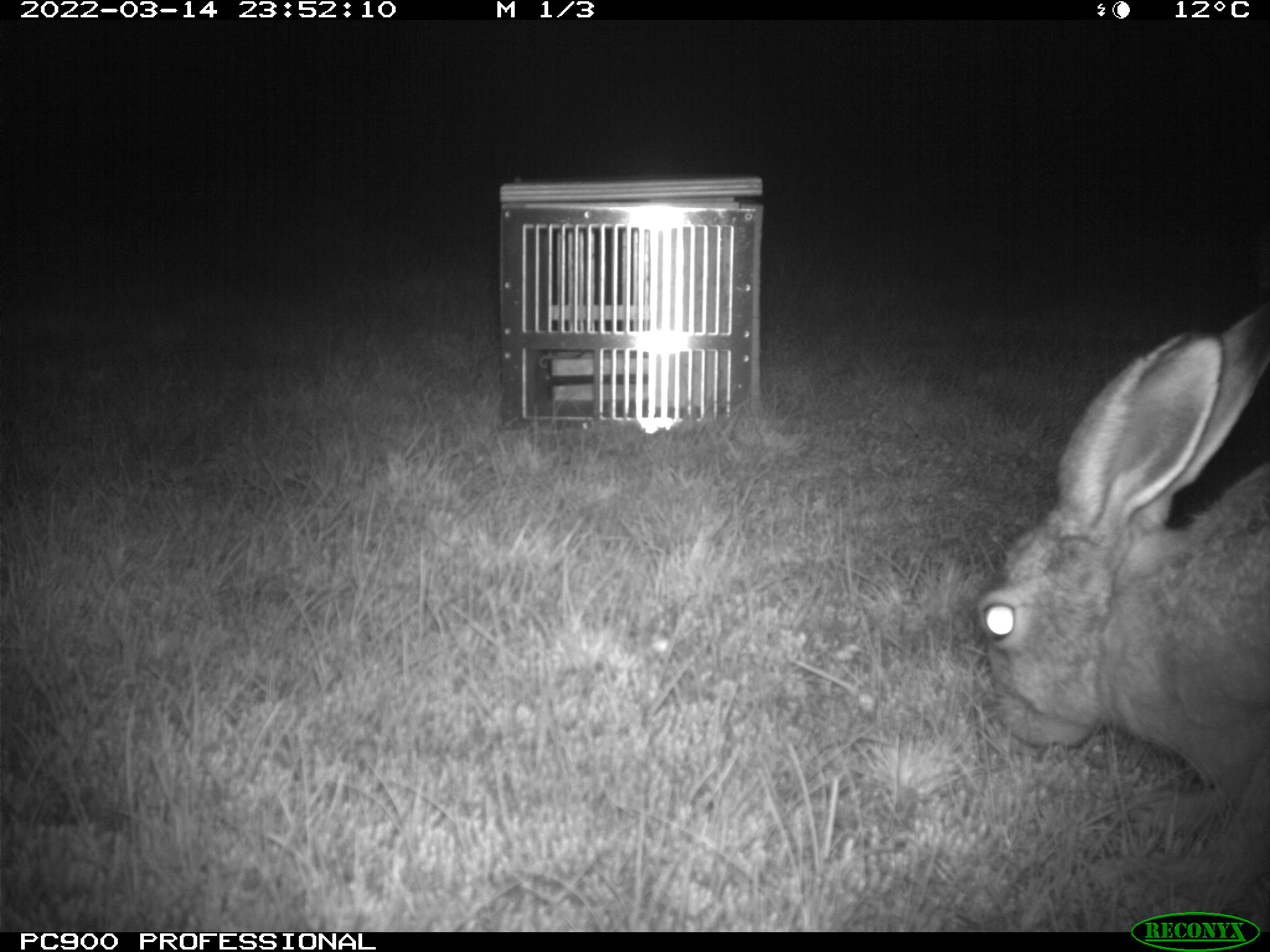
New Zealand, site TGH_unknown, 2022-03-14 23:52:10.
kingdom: Animalia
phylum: Chordata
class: Mammalia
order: Lagomorpha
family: Leporidae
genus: Lepus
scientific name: Lepus europaeus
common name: brown hare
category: hare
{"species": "hare (brown hare) (Lepus europaeus)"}